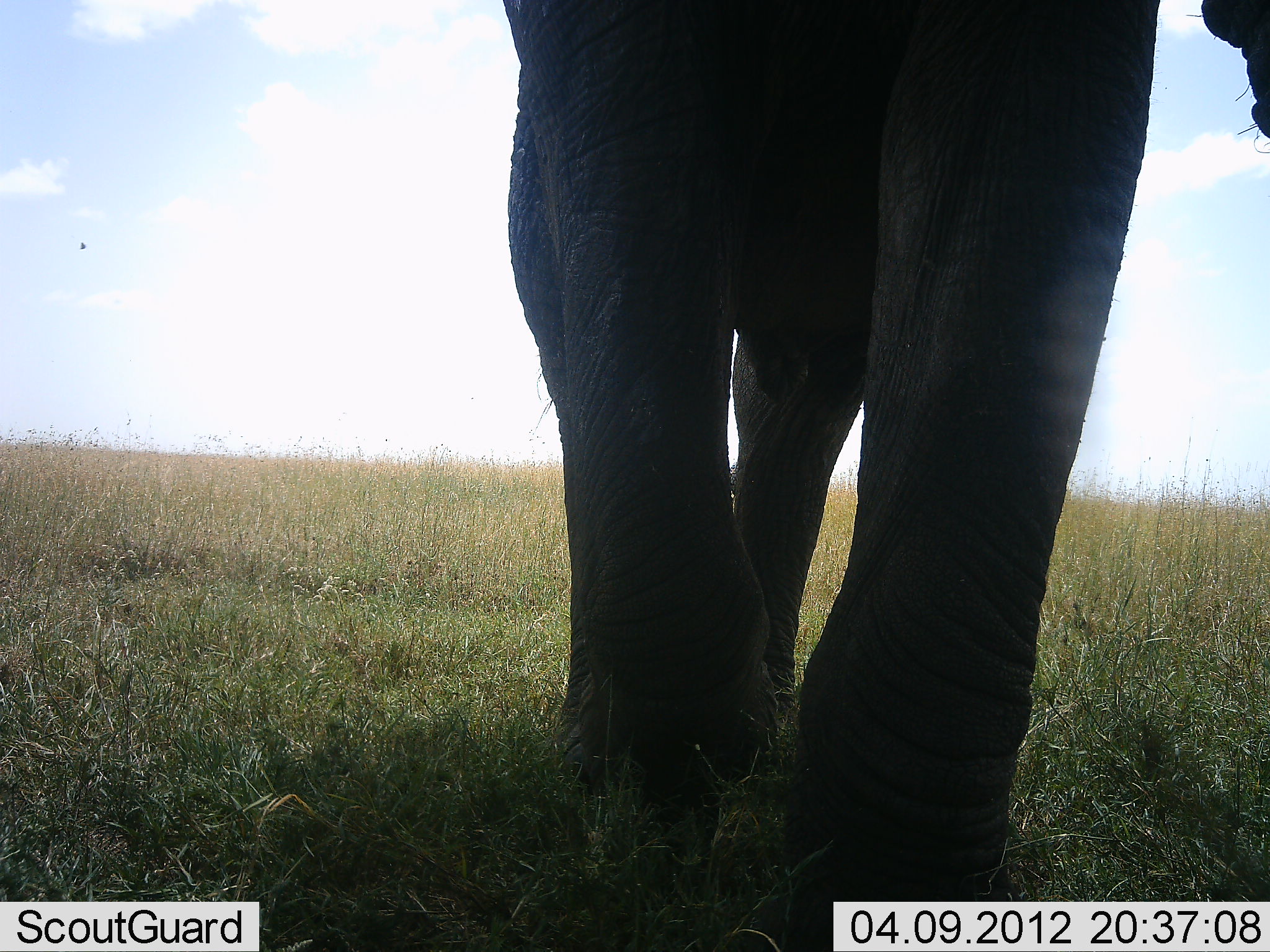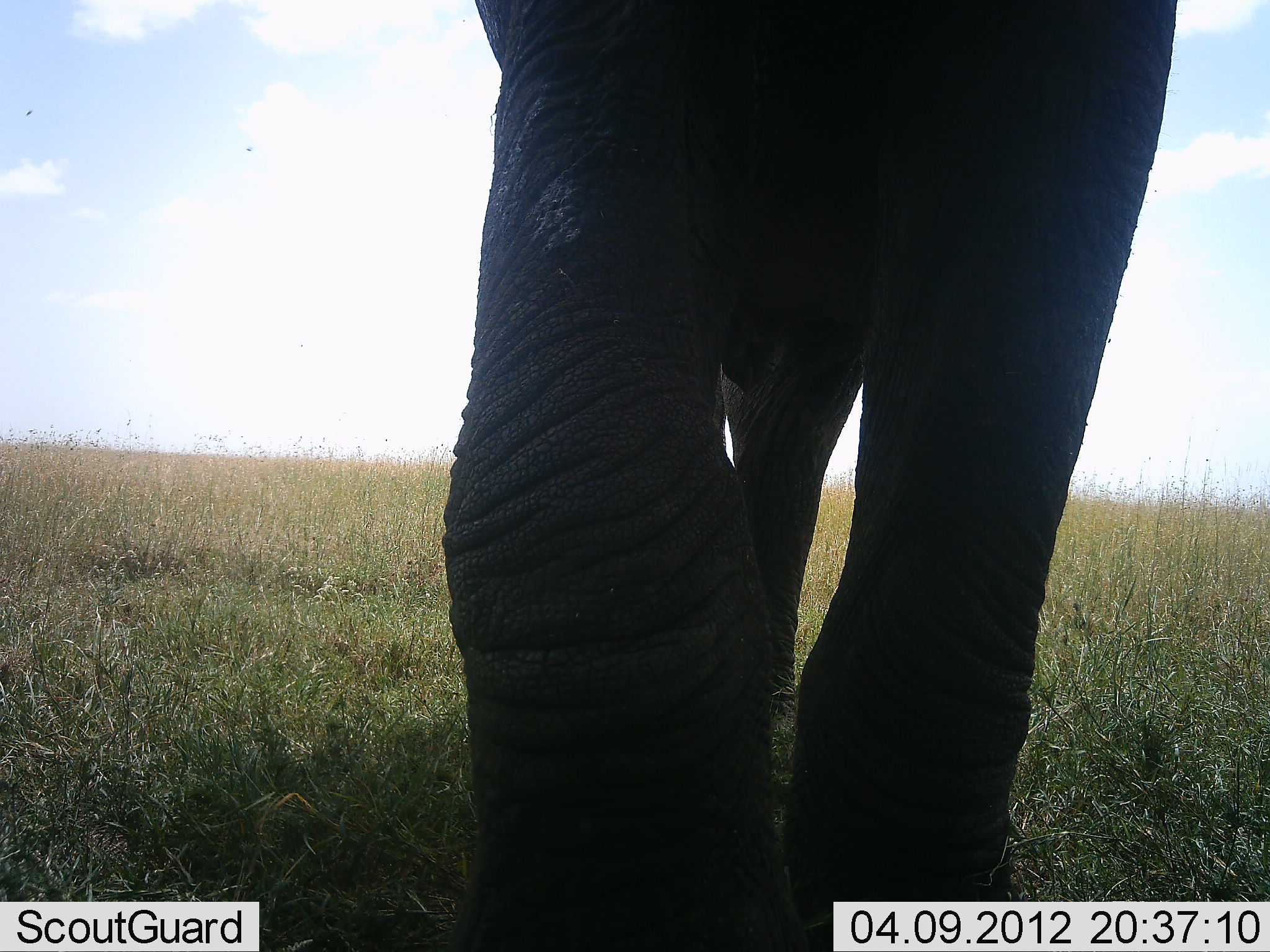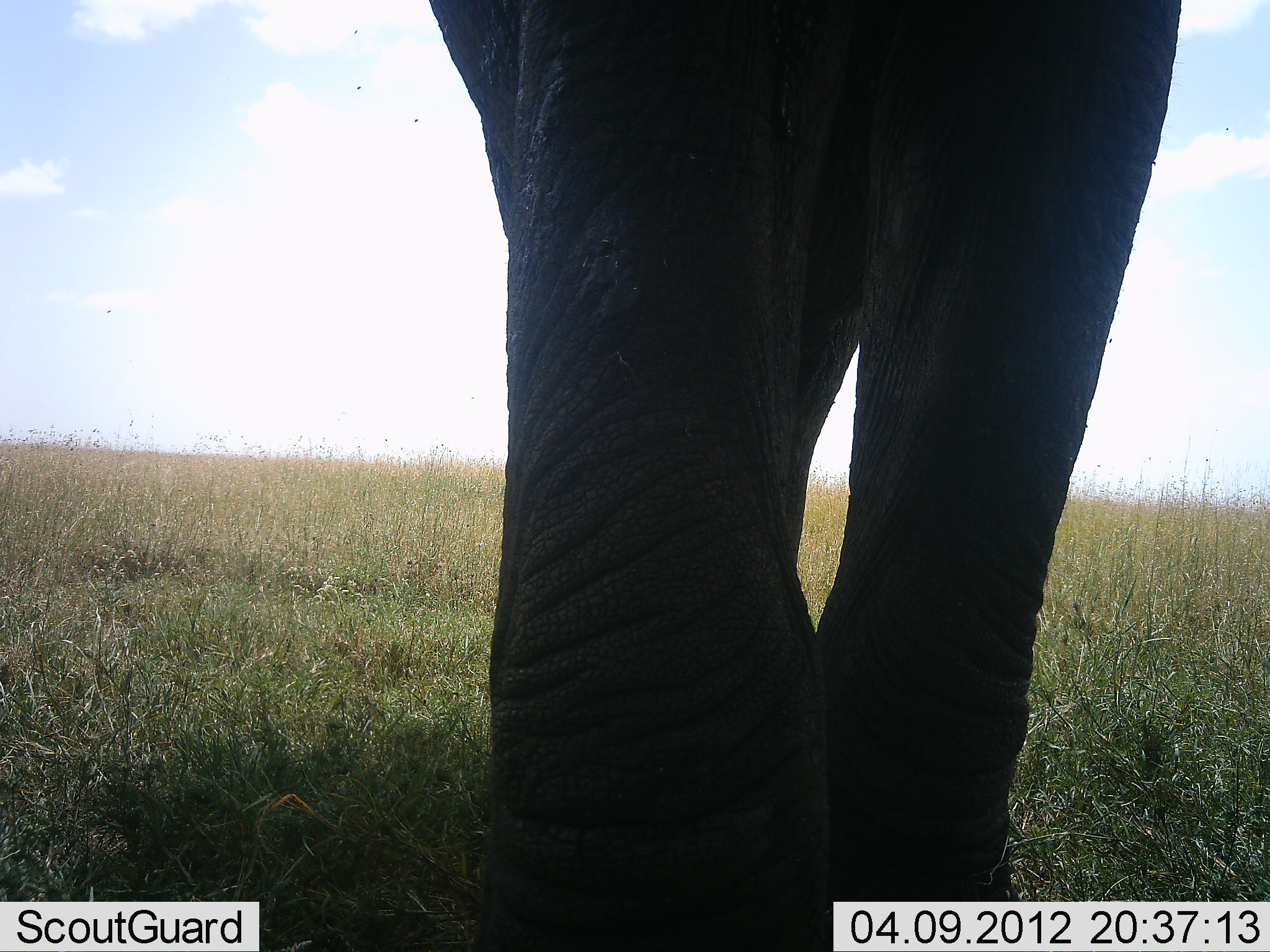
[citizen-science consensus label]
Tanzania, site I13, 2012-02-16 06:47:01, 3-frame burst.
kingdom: Animalia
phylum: Chordata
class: Mammalia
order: Proboscidea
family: Elephantidae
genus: Loxodonta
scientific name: Loxodonta africana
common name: african bush elephant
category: elephant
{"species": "elephant (african bush elephant) (Loxodonta africana)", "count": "1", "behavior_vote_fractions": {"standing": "40%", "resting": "0%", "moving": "53%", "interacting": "0%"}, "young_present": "0%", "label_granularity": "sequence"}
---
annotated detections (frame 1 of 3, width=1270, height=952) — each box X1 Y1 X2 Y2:
animal: 499 1 1269 952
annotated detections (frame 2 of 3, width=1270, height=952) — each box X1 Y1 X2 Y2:
animal: 442 1 1175 952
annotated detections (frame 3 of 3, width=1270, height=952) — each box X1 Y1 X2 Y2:
animal: 430 0 1181 952